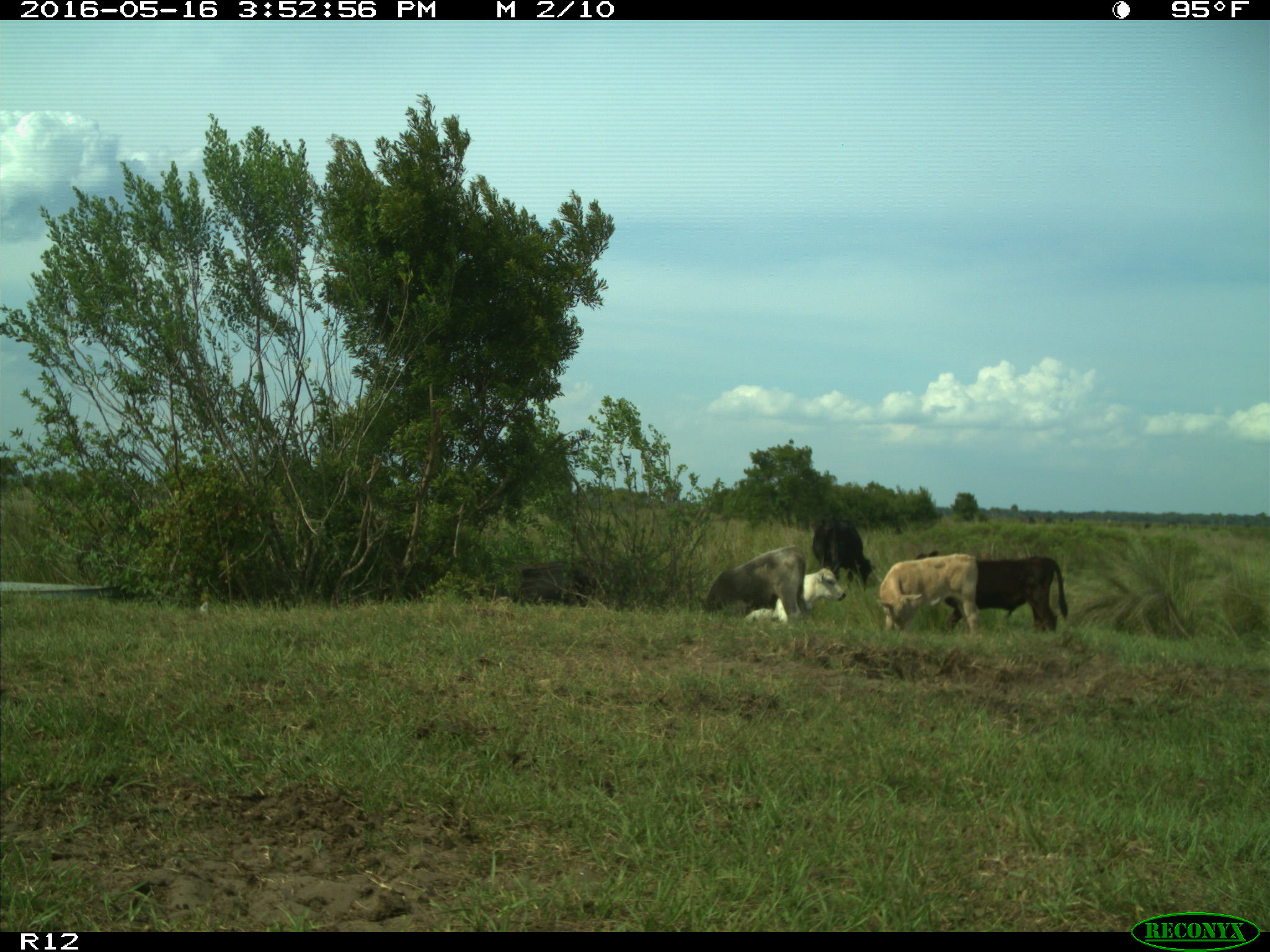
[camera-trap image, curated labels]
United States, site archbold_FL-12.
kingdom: Animalia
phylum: Chordata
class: Mammalia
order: Artiodactyla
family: Bovidae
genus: Bos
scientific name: Bos taurus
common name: domestic cow